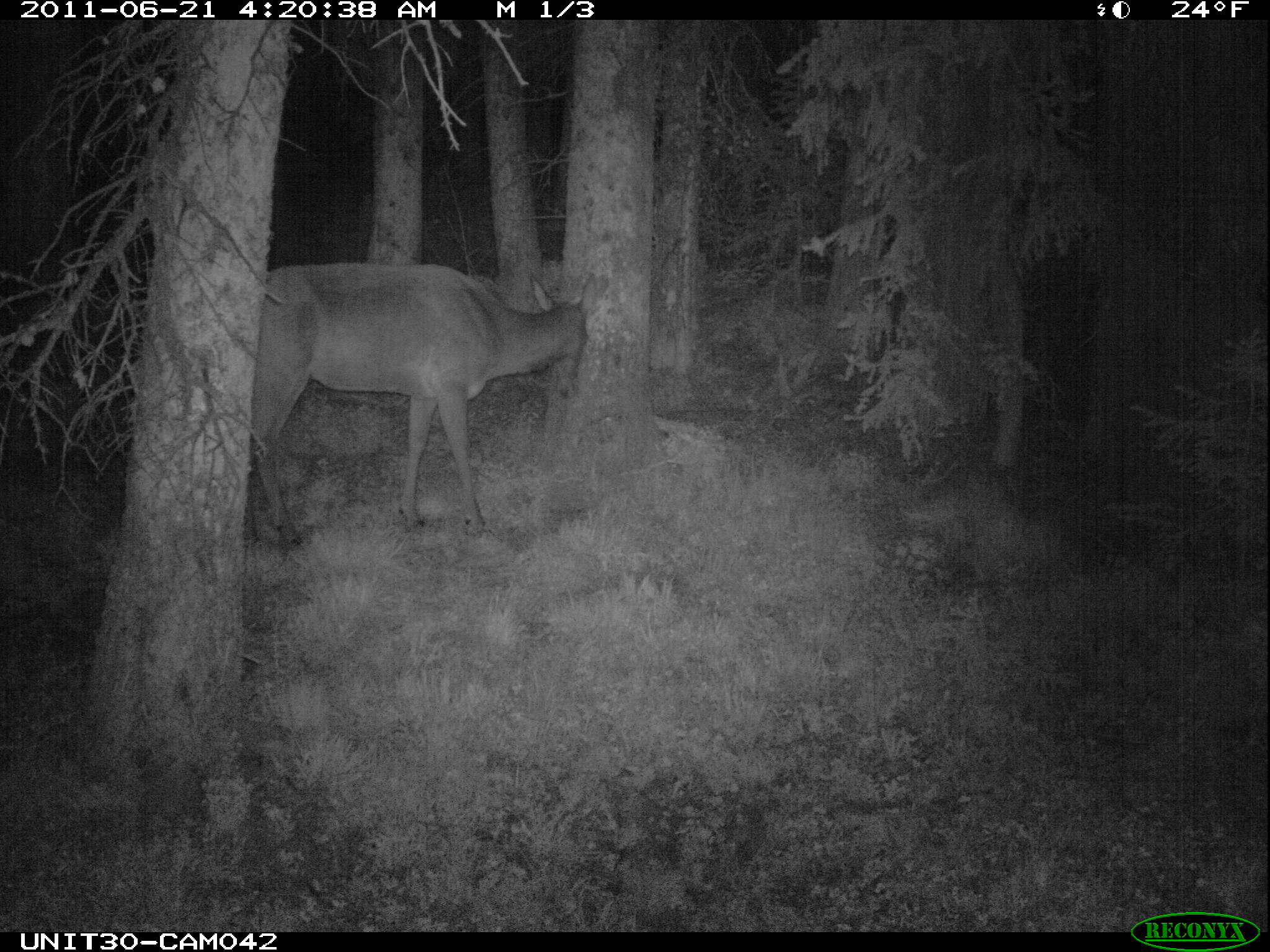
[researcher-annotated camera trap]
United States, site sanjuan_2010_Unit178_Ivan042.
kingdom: Animalia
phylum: Chordata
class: Mammalia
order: Artiodactyla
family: Cervidae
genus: Cervus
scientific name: Cervus elaphus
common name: red deer